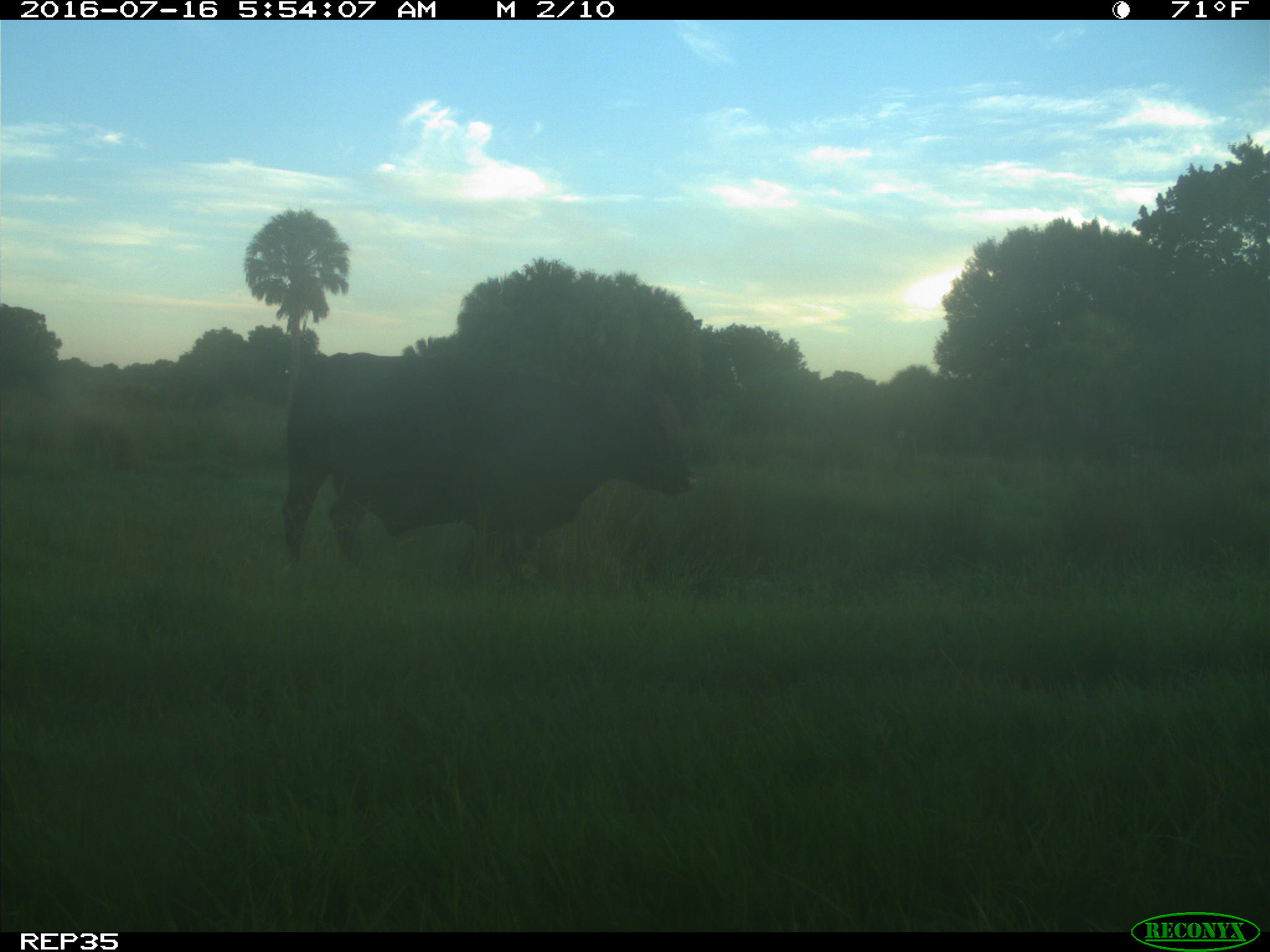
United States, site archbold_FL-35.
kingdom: Animalia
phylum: Chordata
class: Mammalia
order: Artiodactyla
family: Bovidae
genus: Bos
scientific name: Bos taurus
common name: domestic cow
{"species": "Bos taurus (domestic cow)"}